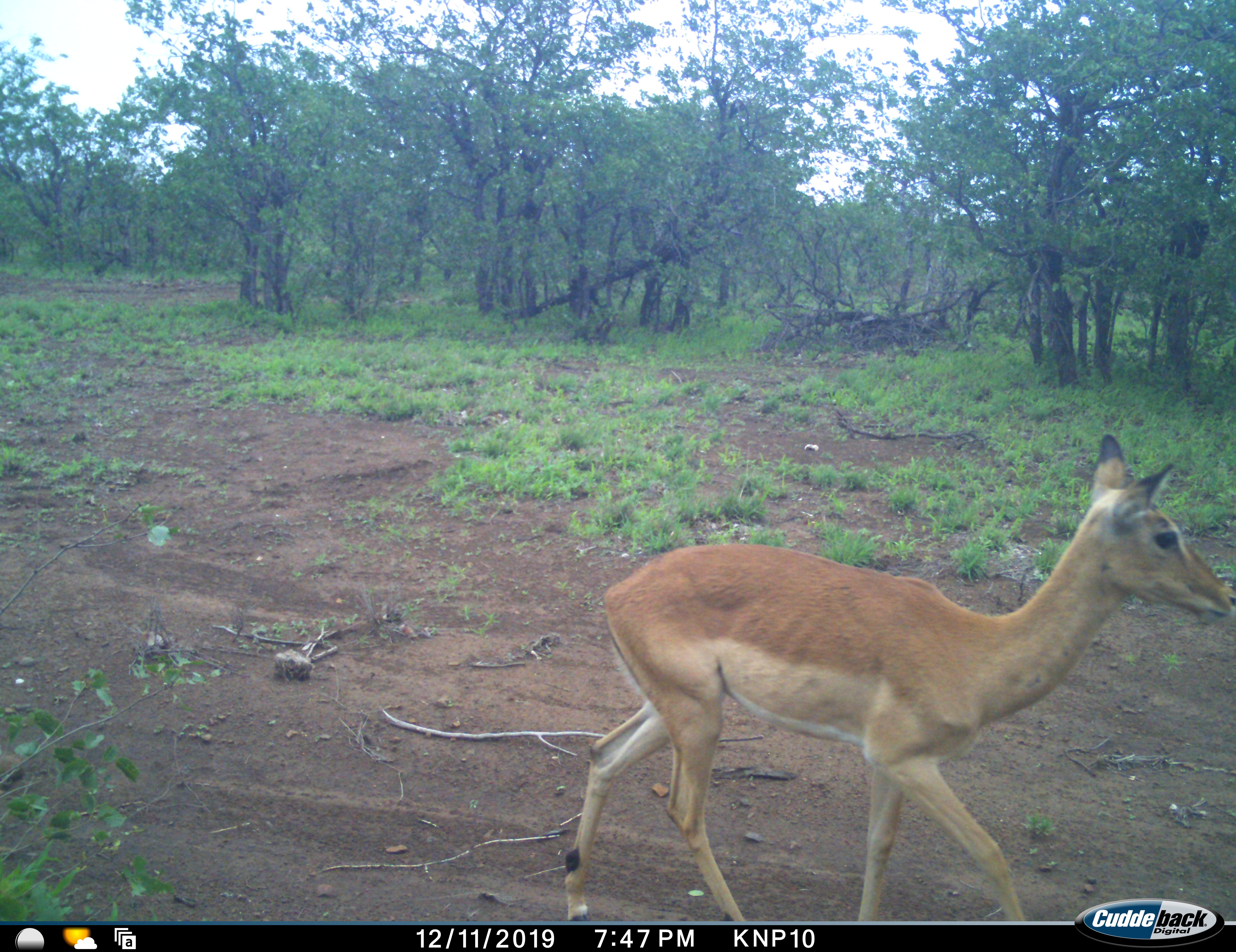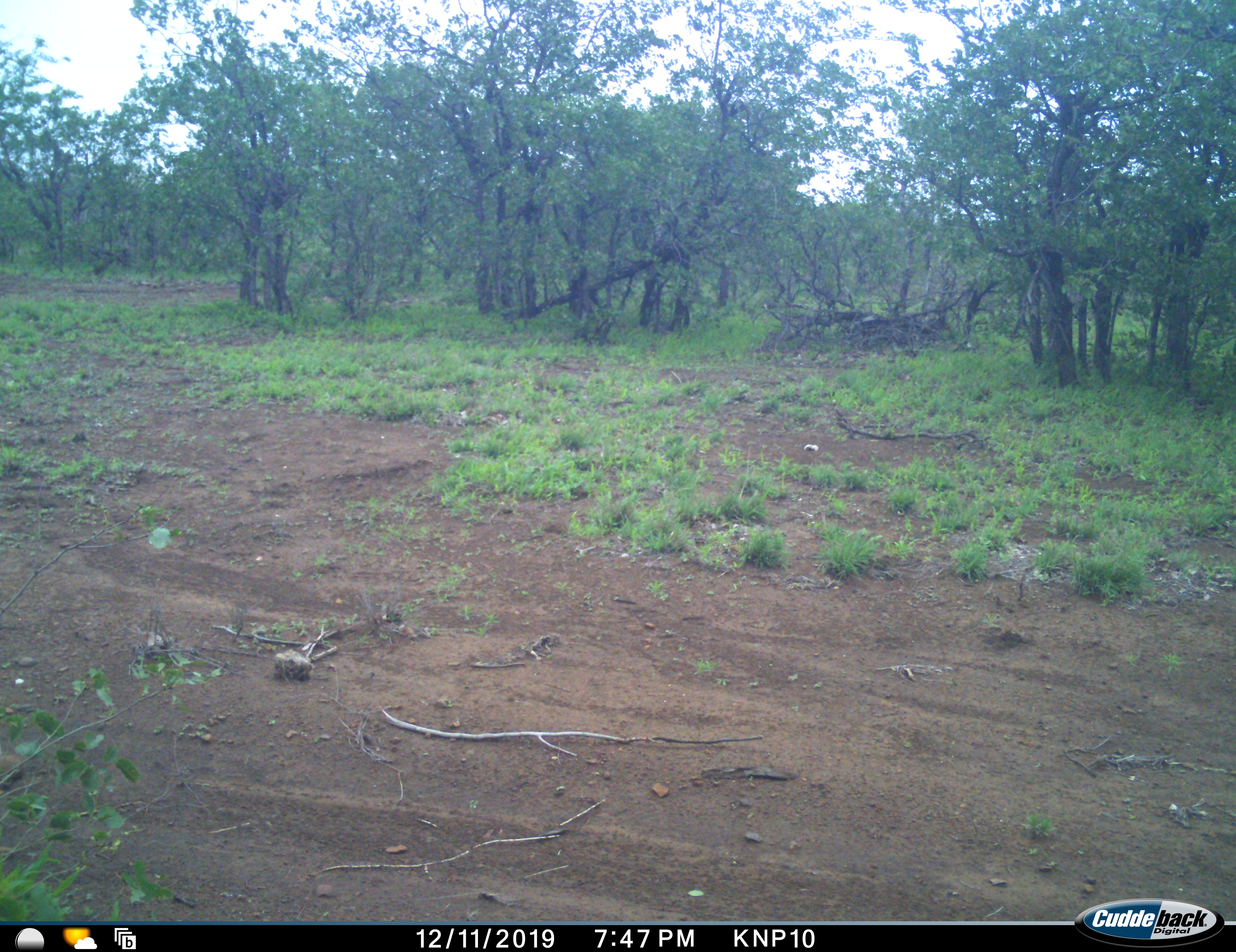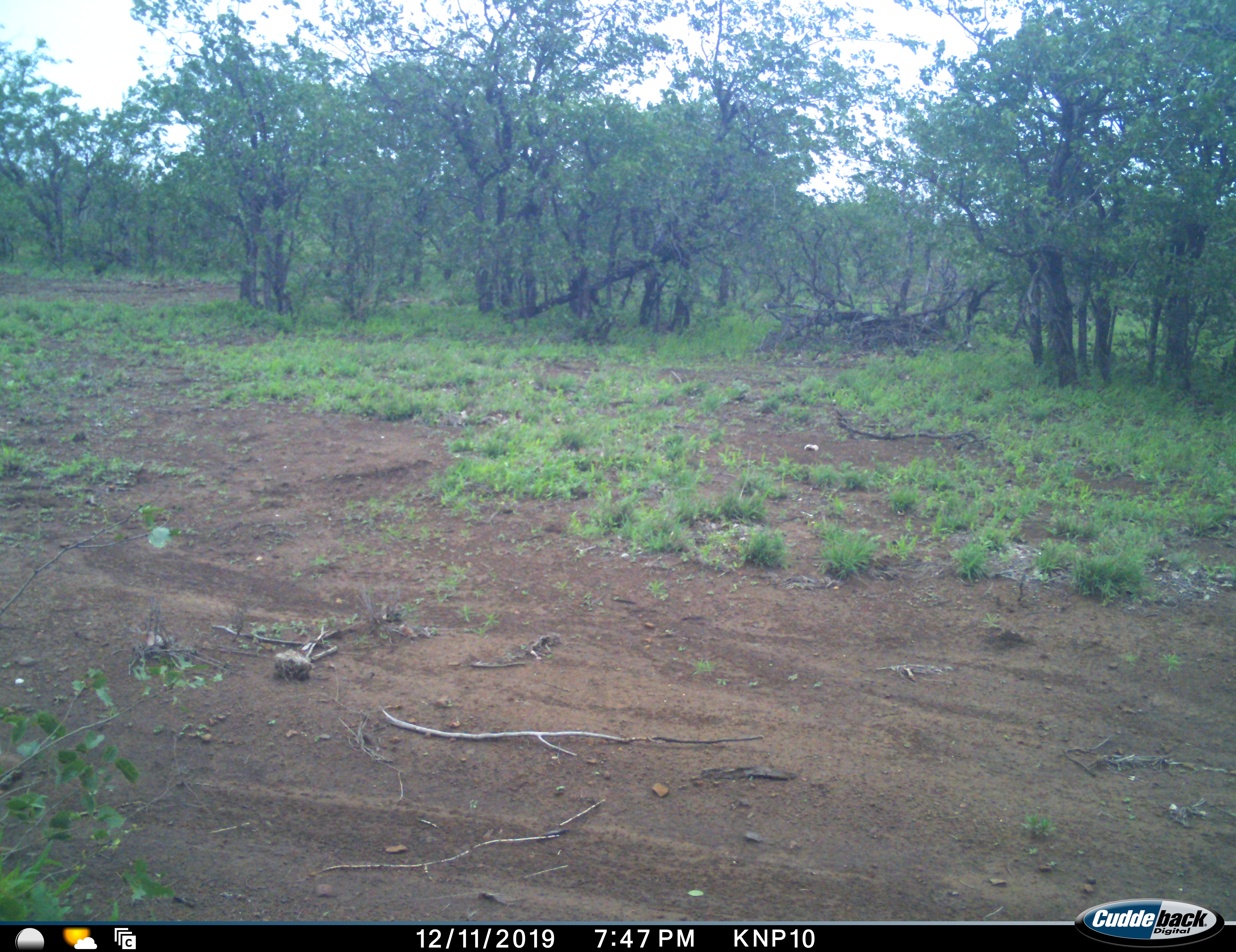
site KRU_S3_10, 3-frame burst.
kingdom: Animalia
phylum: Chordata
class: Mammalia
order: Artiodactyla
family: Bovidae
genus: Aepyceros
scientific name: Aepyceros melampus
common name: impala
Impala (Aepyceros melampus), count 1. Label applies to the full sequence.